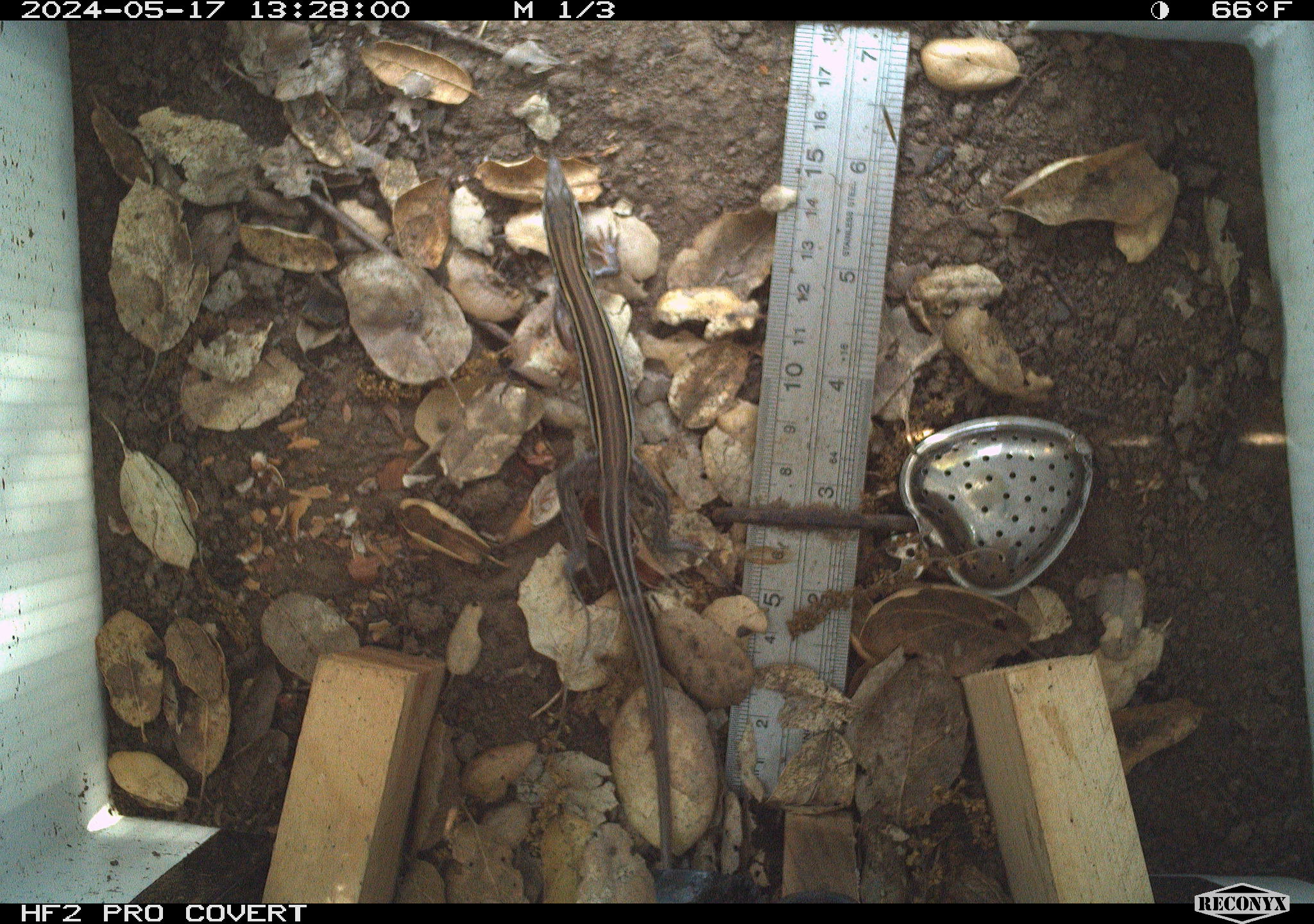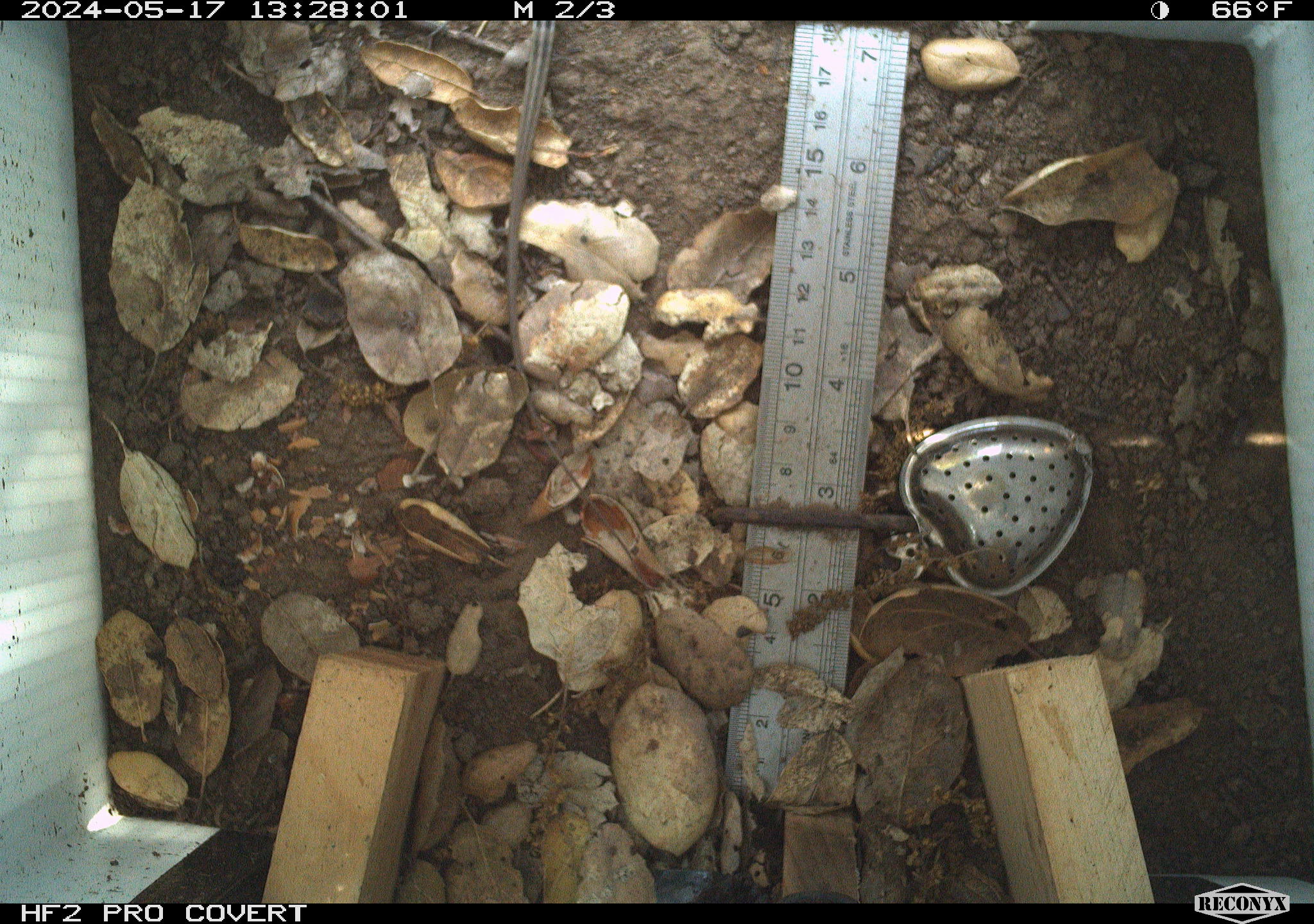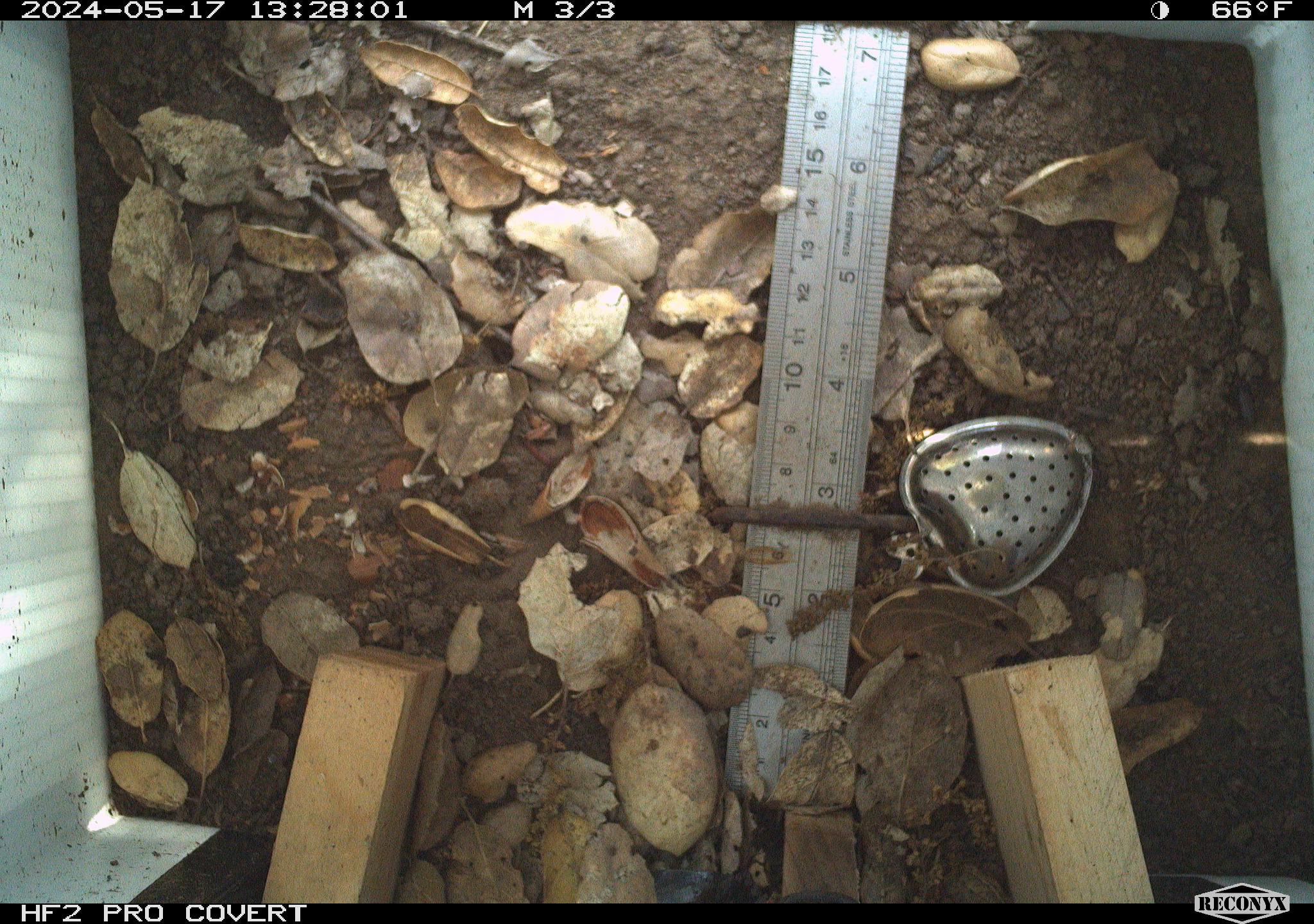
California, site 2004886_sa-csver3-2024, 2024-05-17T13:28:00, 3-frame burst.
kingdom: Animalia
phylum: Chordata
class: Reptilia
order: Squamata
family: Scincidae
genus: Plestiodon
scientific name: Plestiodon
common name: blue-tailed skinks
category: plestiodon species